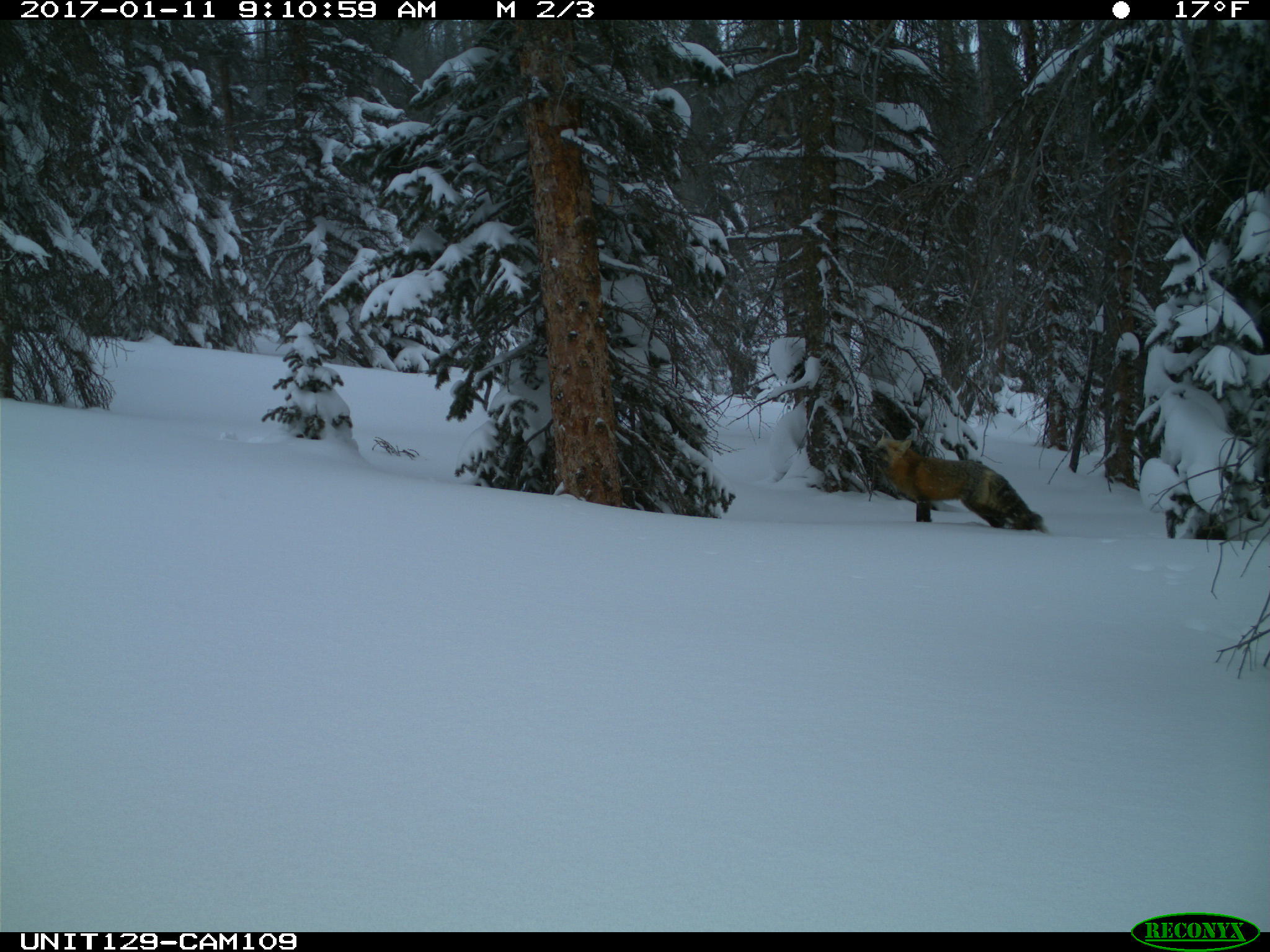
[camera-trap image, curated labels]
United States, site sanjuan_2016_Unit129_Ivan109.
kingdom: Animalia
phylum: Chordata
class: Mammalia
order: Carnivora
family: Canidae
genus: Vulpes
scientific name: Vulpes vulpes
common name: red fox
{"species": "Vulpes vulpes (red fox)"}